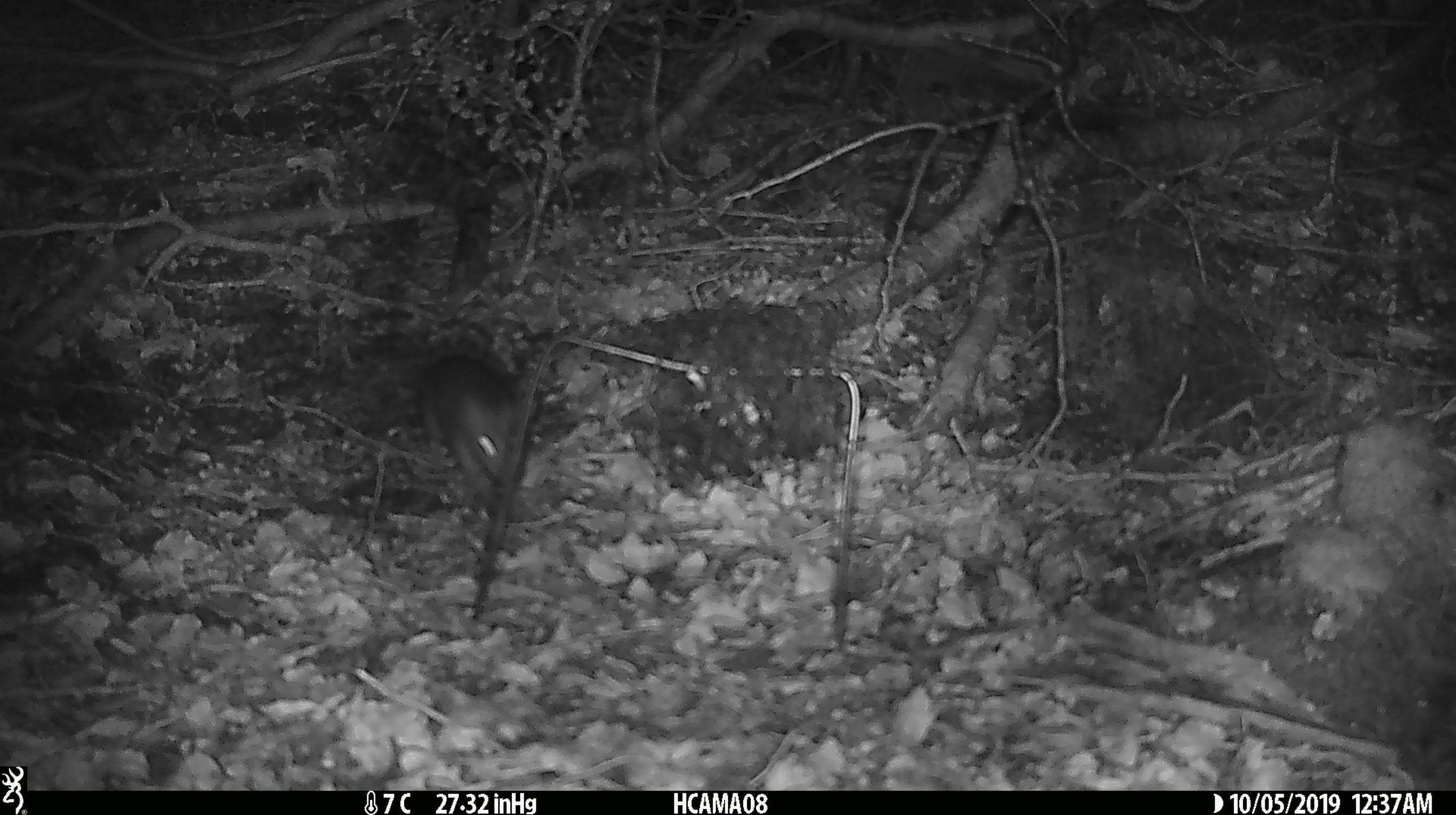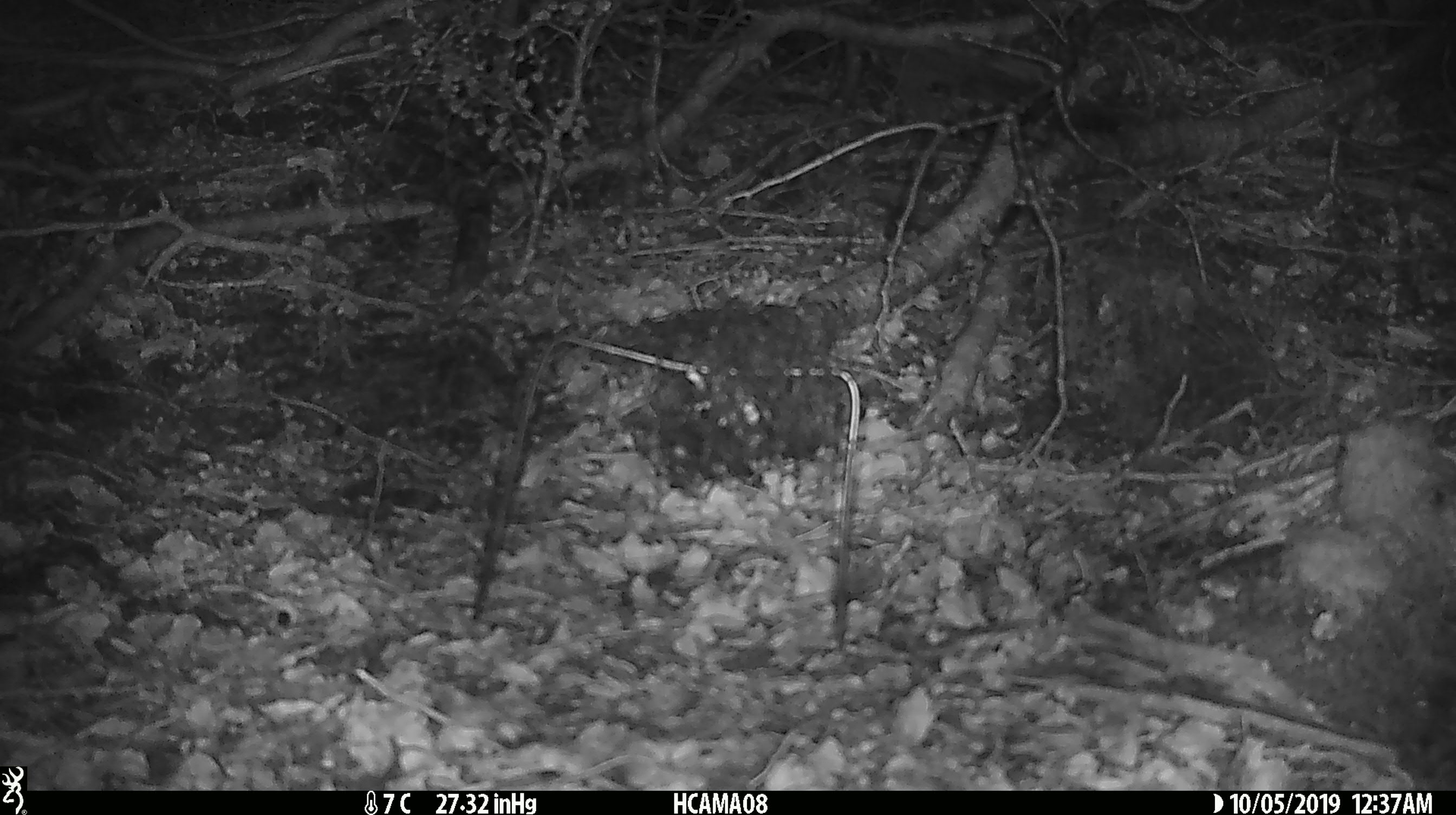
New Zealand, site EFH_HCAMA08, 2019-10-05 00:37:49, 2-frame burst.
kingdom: Animalia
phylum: Chordata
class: Mammalia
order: Rodentia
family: Muridae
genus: Rattus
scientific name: Rattus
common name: rat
Rat (Rattus).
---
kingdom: Animalia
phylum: Chordata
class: Mammalia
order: Rodentia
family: Muridae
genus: Mus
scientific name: Mus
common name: mouse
Mouse (Mus).